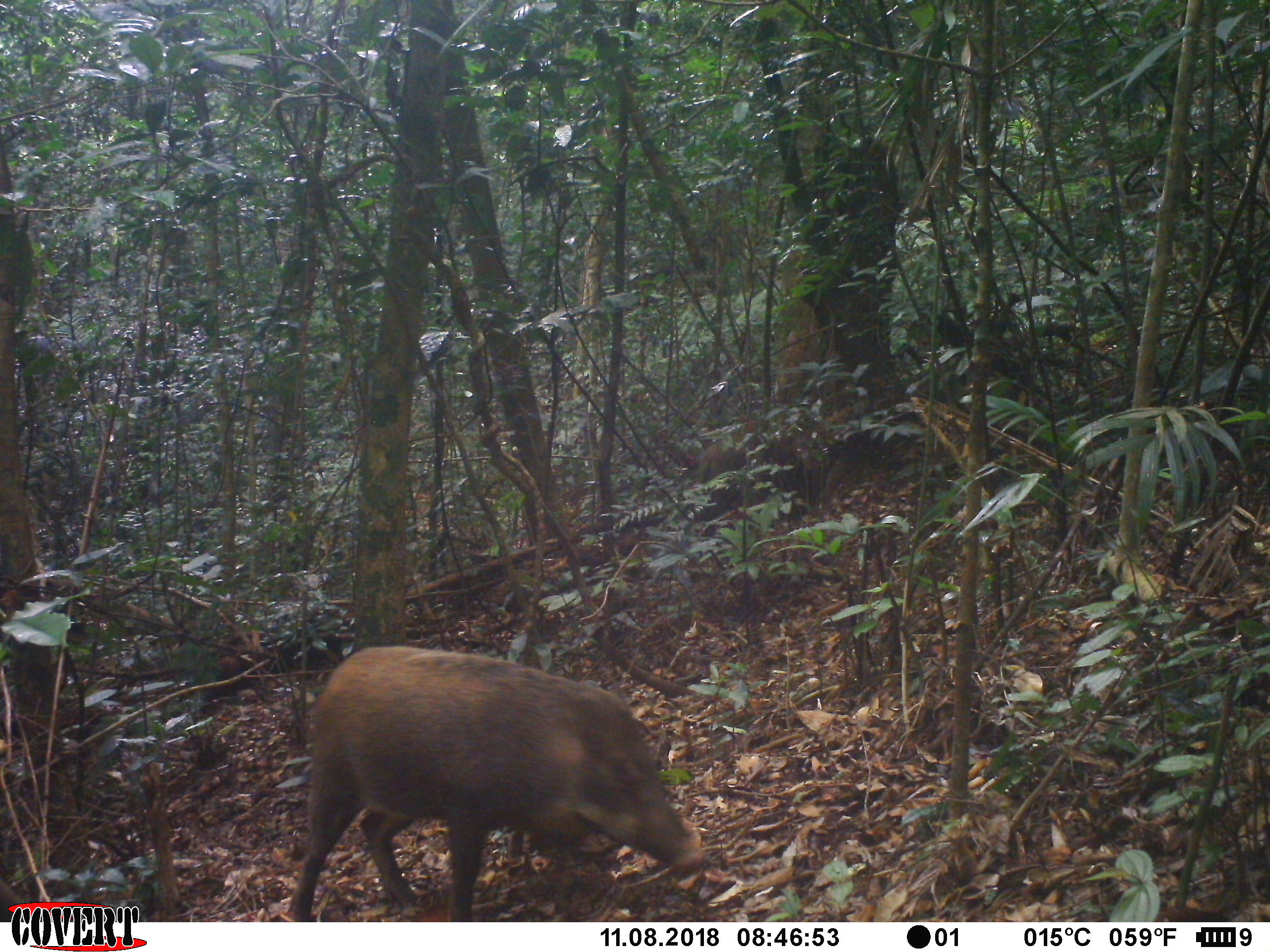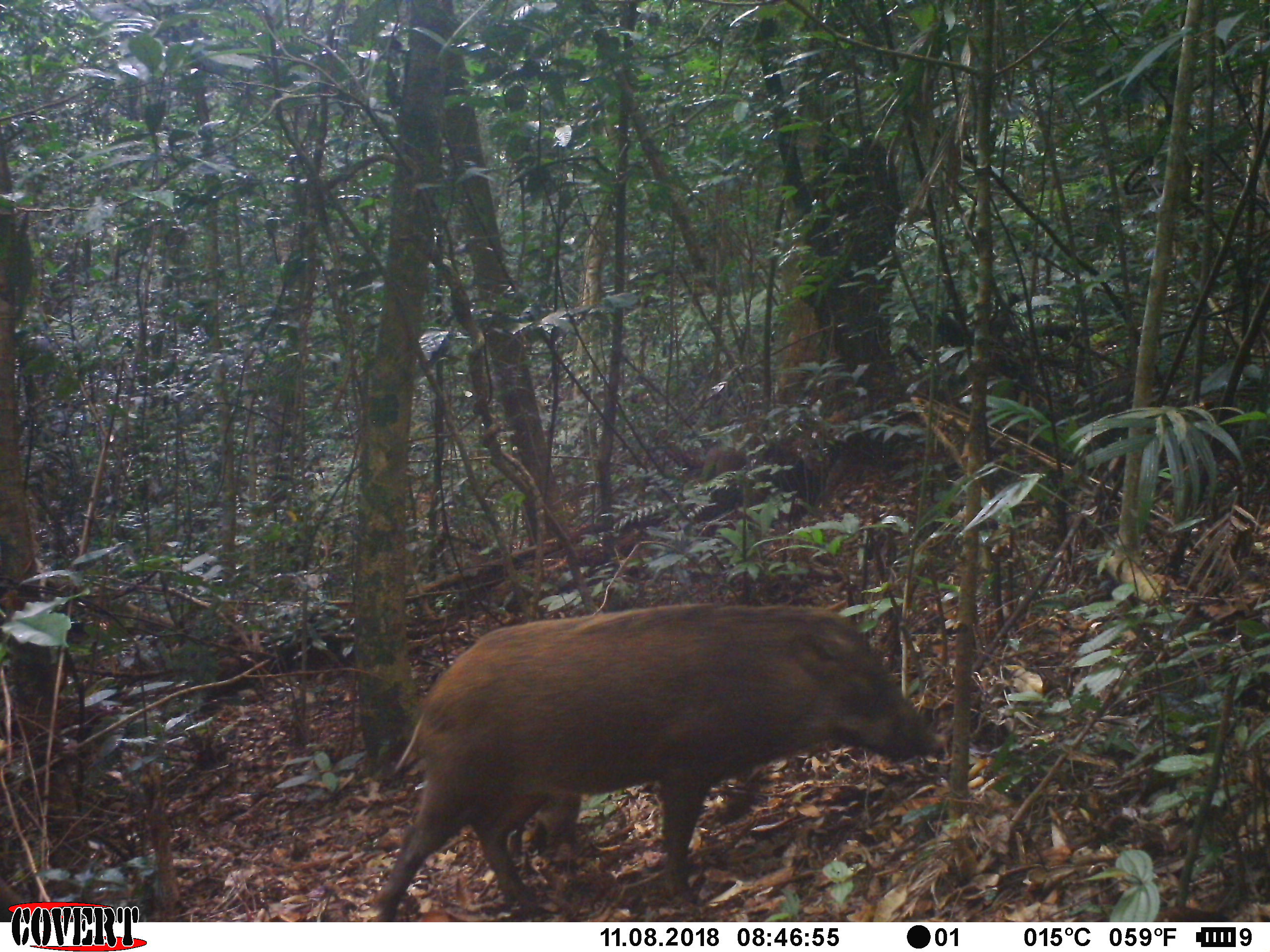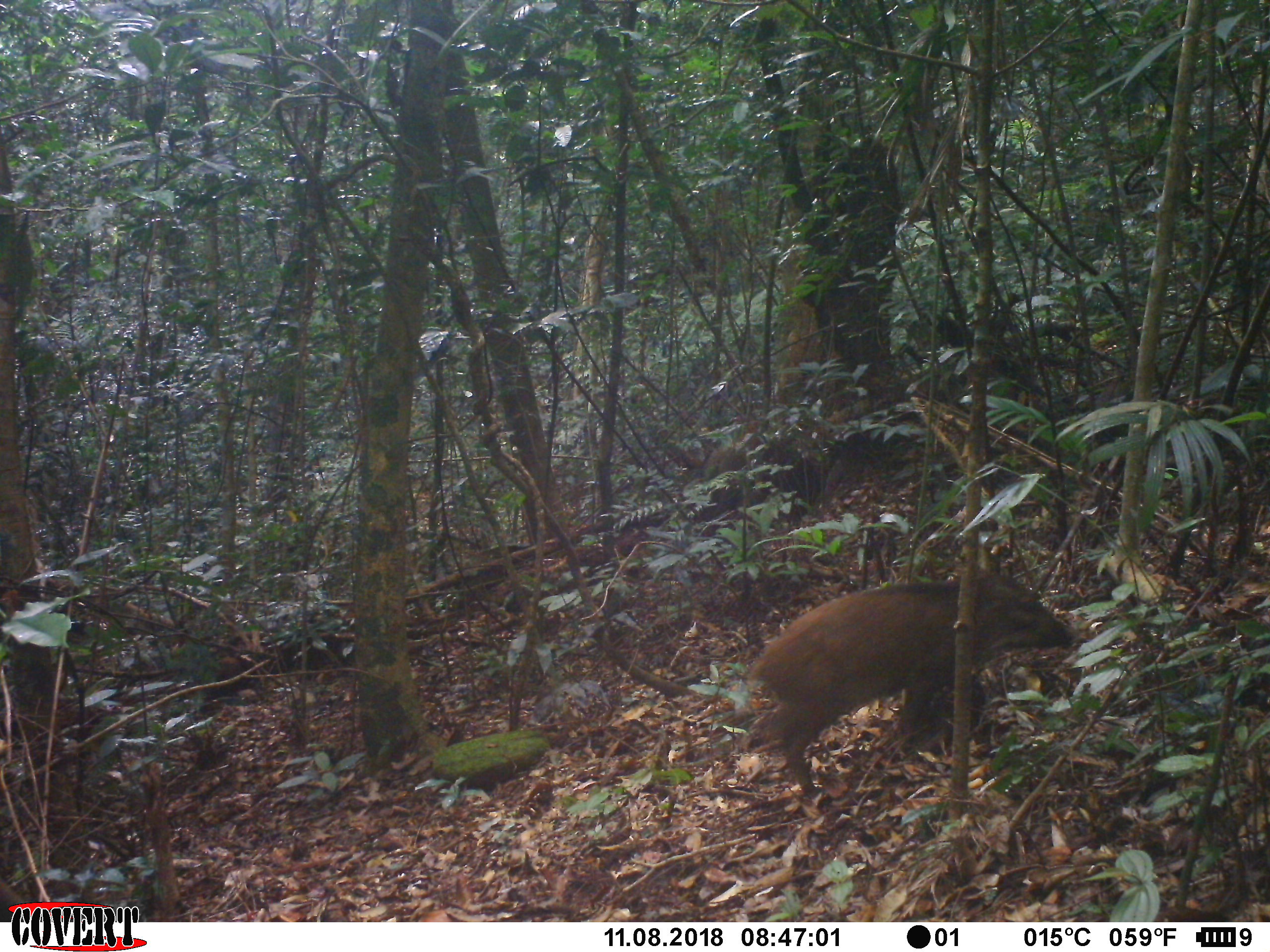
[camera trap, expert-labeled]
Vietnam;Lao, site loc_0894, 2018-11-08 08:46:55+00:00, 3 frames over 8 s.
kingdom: Animalia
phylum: Chordata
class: Mammalia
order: Artiodactyla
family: Suidae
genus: Sus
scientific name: Sus scrofa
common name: eurasian wild pig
Eurasian wild pig (Sus scrofa). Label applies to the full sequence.